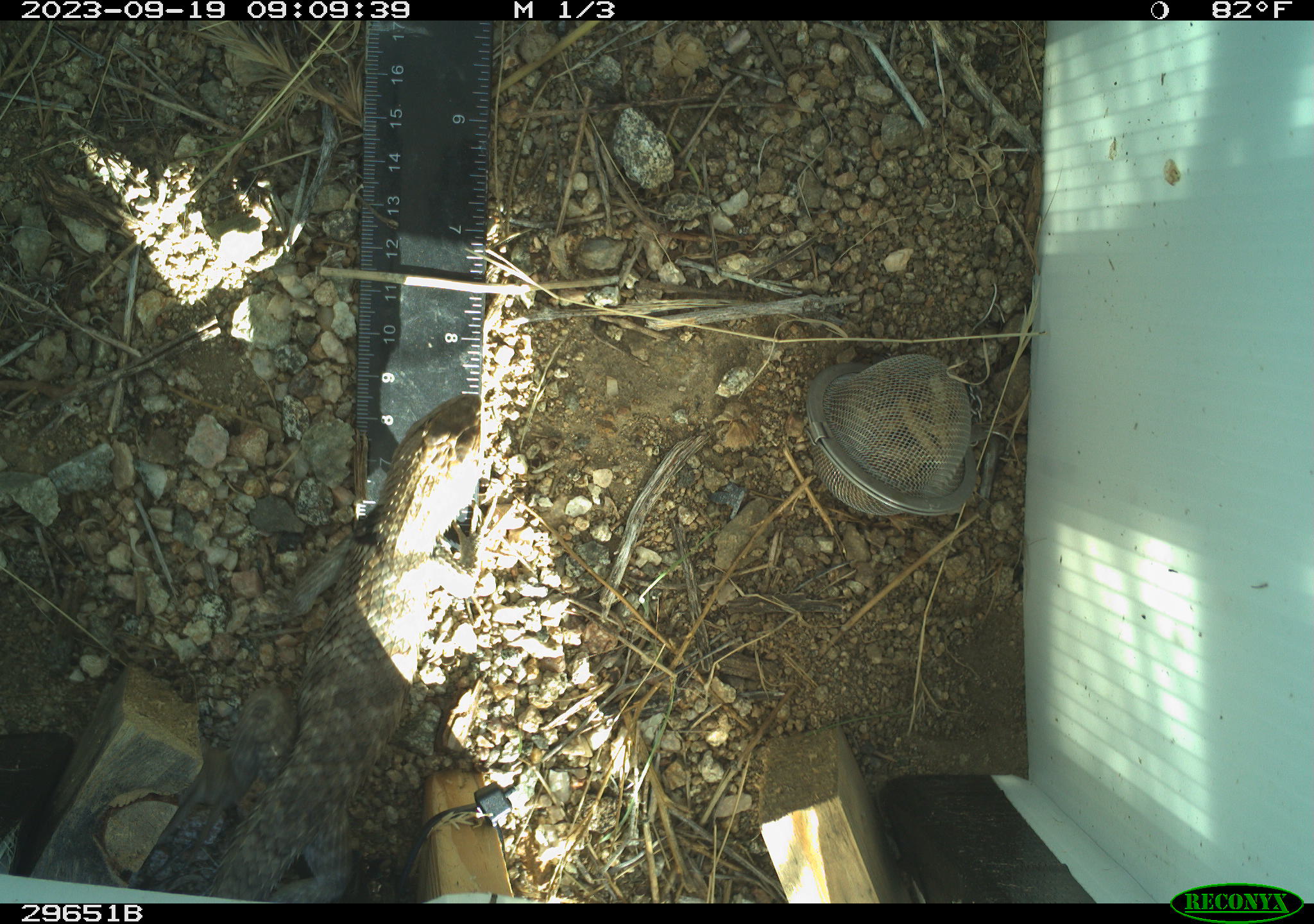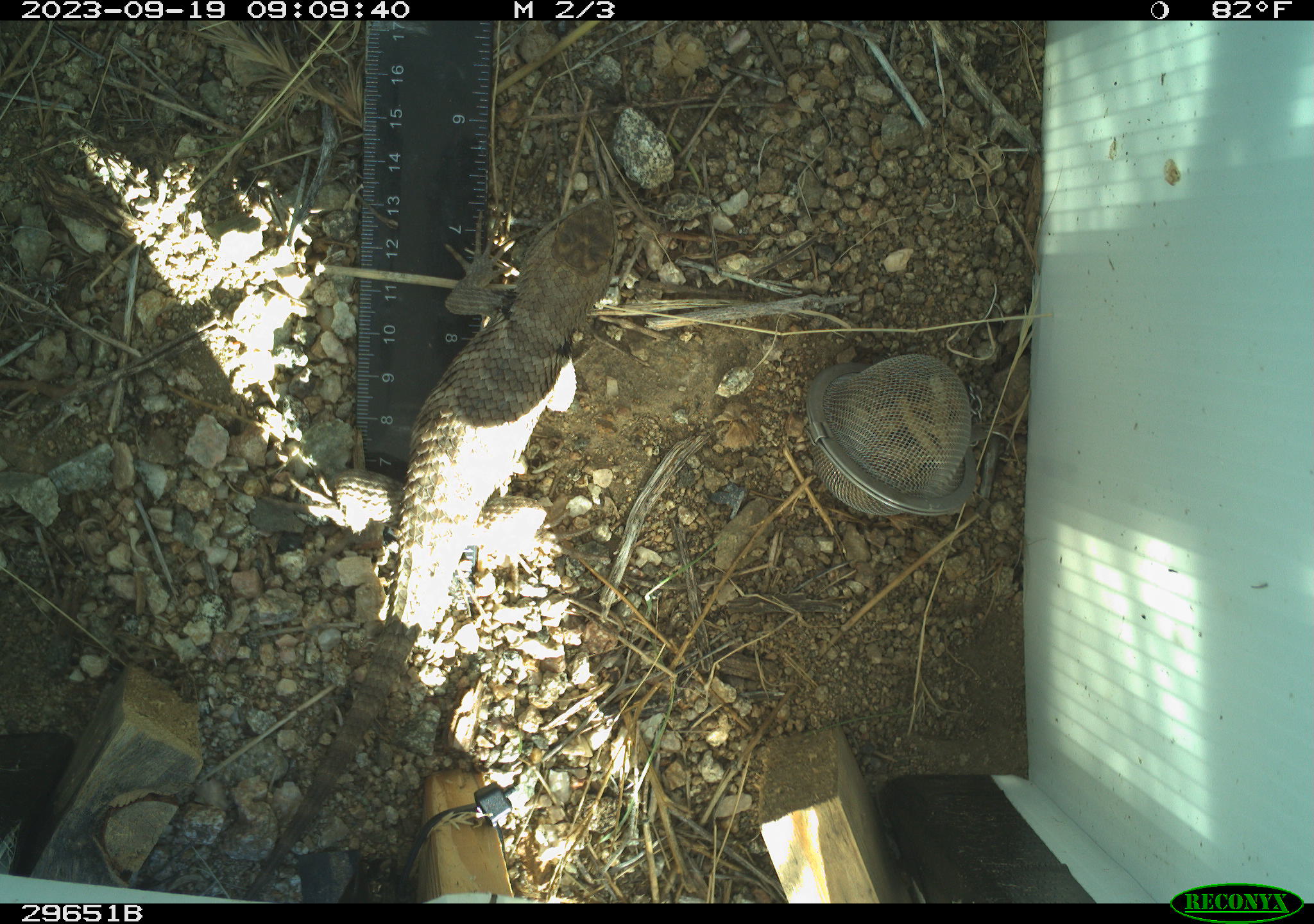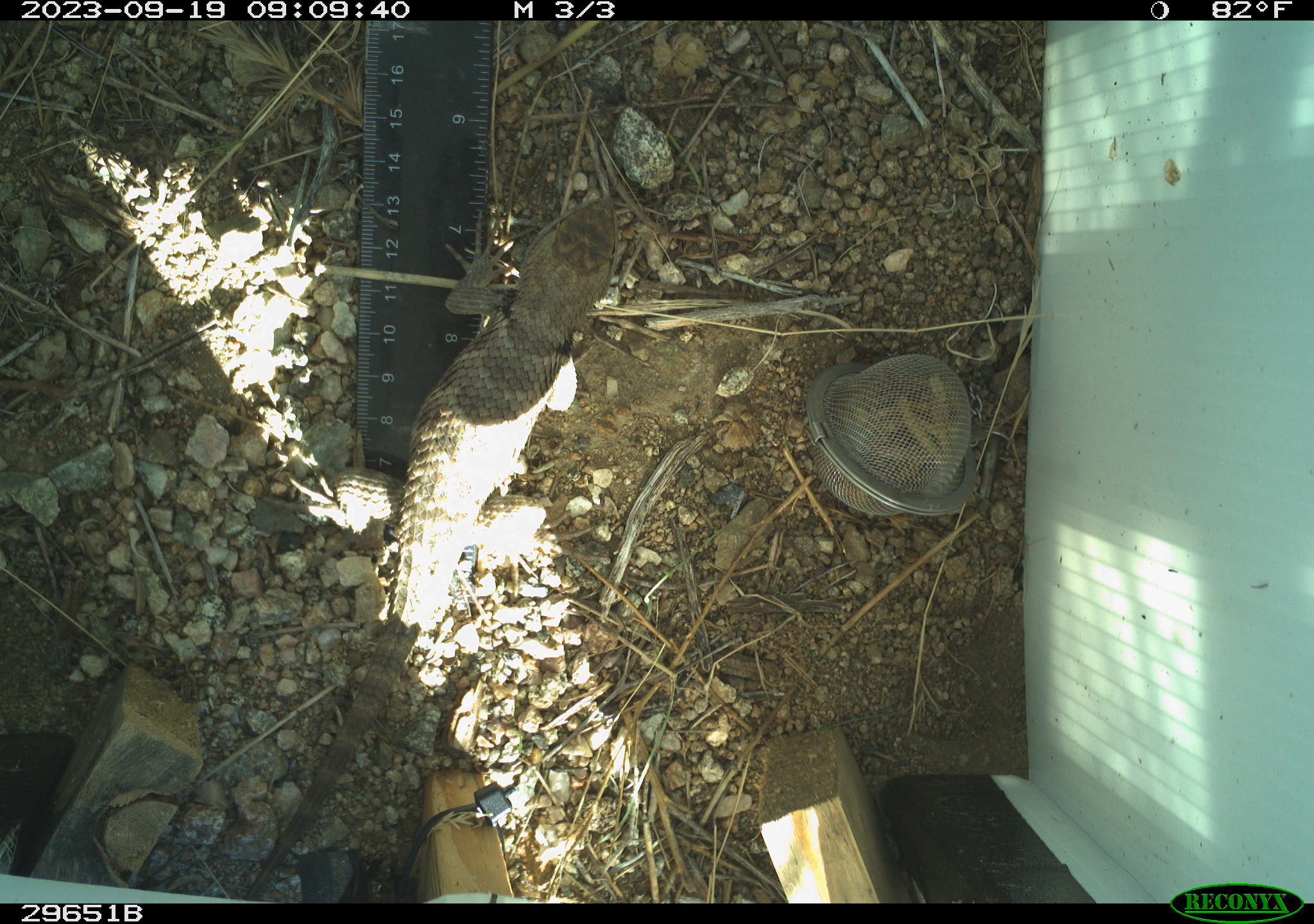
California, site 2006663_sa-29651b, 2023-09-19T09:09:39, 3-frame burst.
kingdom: Animalia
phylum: Chordata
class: Reptilia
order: Squamata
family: Phrynosomatidae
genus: Sceloporus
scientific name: Sceloporus uniformis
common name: yellow-backed spiny lizard